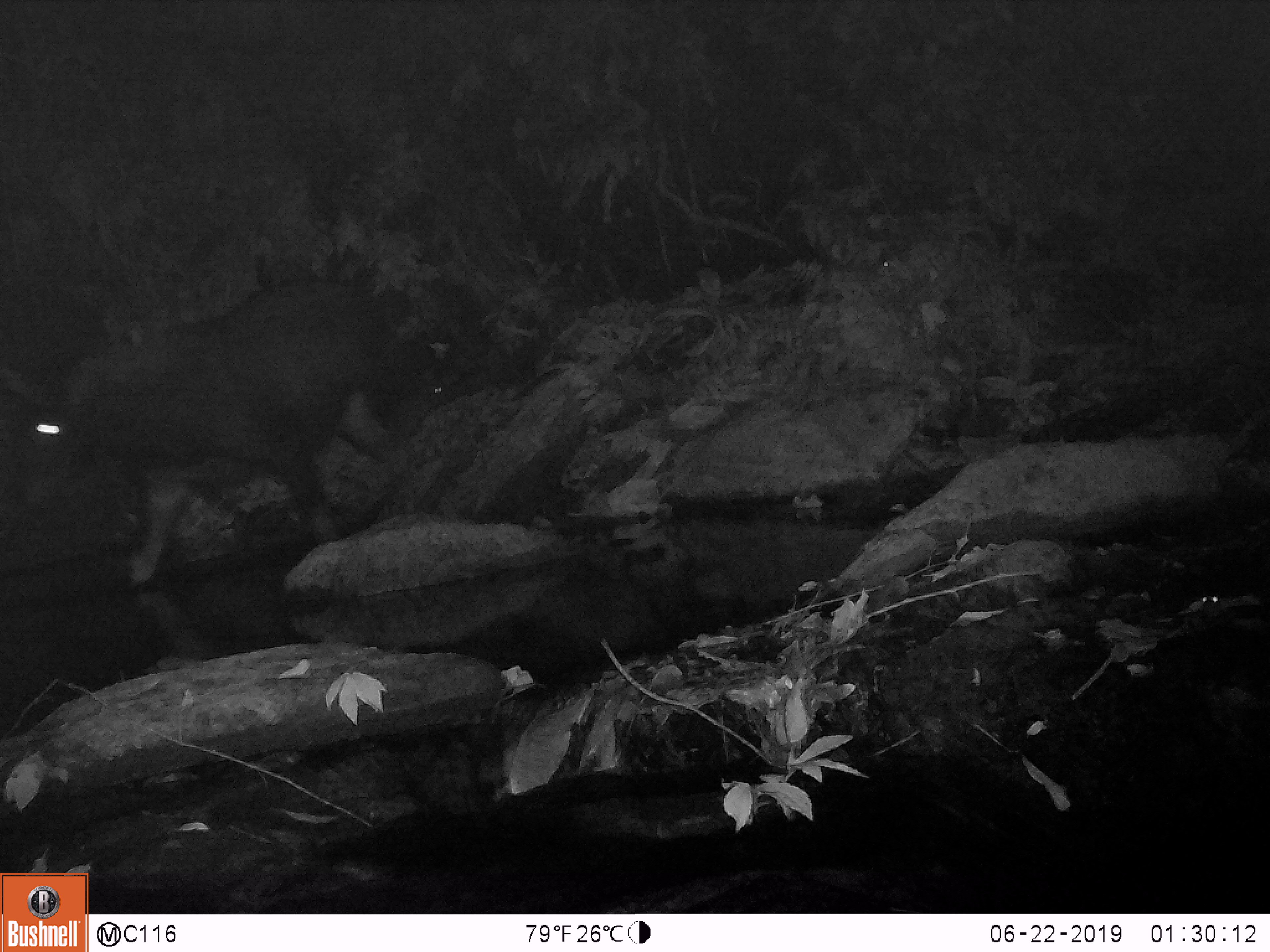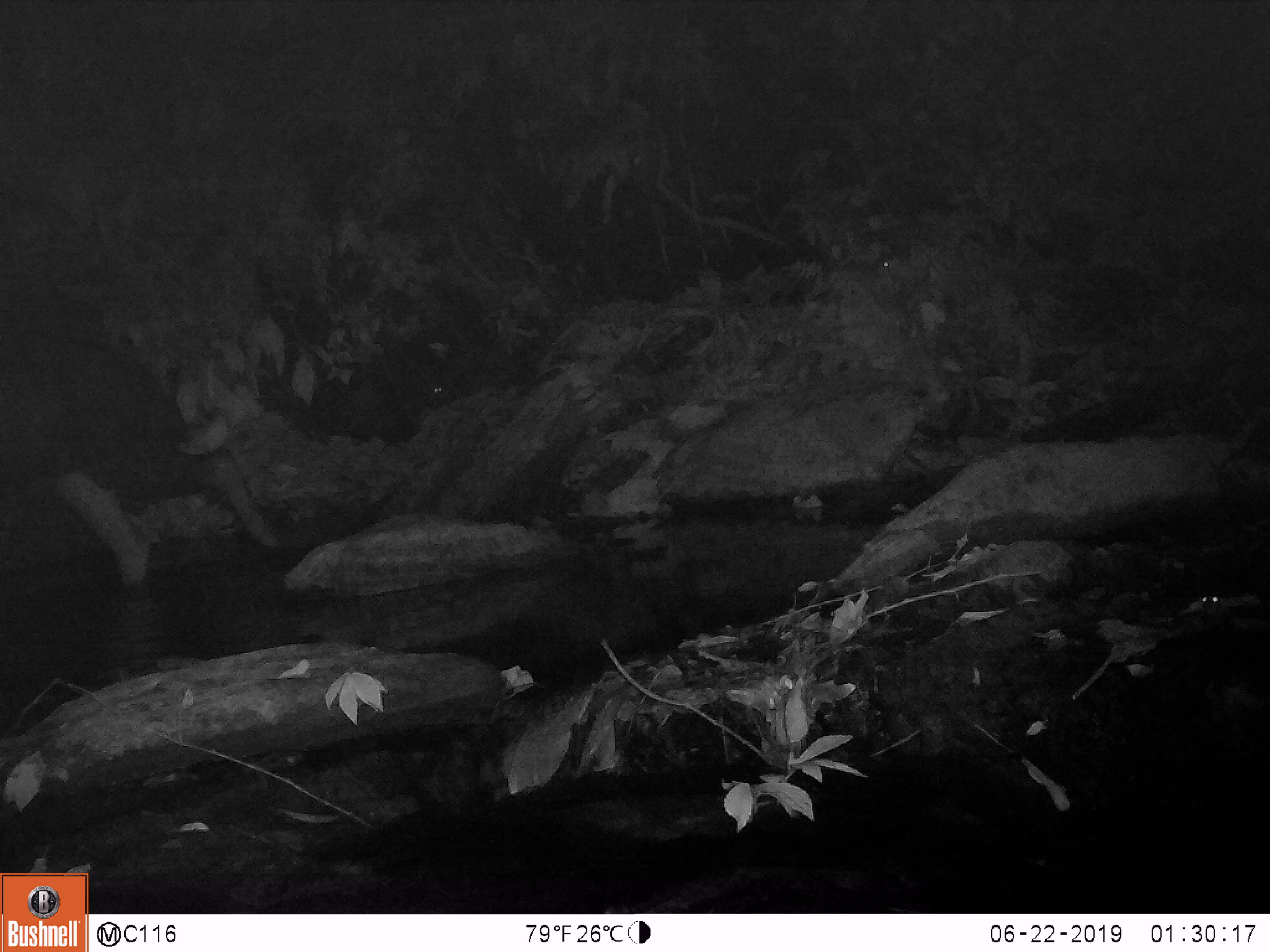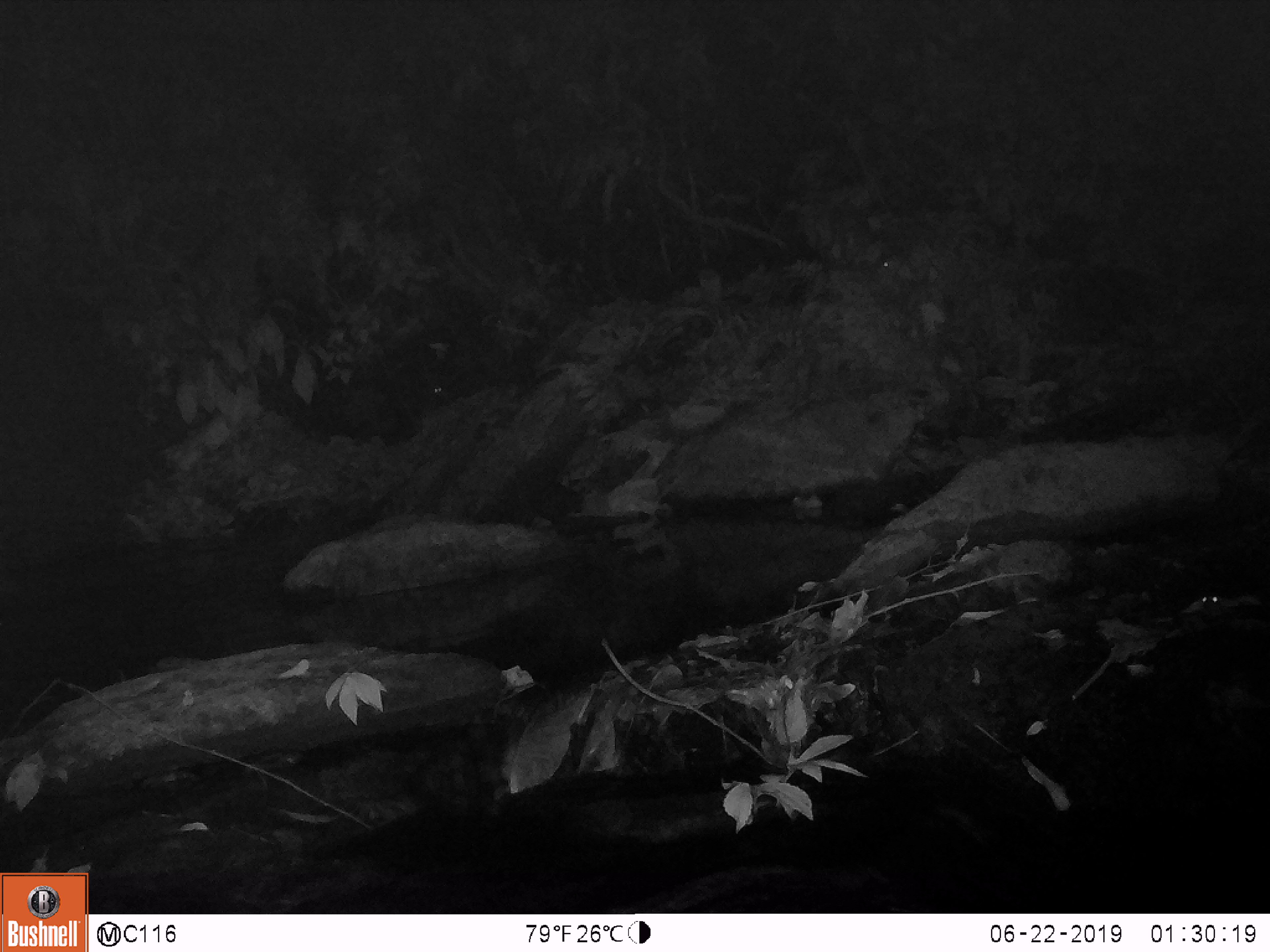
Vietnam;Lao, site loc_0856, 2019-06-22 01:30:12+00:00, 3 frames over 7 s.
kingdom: Animalia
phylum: Chordata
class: Mammalia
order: Artiodactyla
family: Bovidae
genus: Capricornis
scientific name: Capricornis sumatraensis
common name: chinese serow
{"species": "chinese serow (Capricornis sumatraensis)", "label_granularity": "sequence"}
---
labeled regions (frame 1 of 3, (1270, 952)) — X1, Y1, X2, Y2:
chinese serow: 11, 275, 396, 588; 433, 385, 443, 394; 882, 260, 889, 267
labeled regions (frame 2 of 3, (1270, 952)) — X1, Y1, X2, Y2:
chinese serow: 1180, 592, 1227, 611; 433, 385, 443, 394; 882, 261, 889, 268